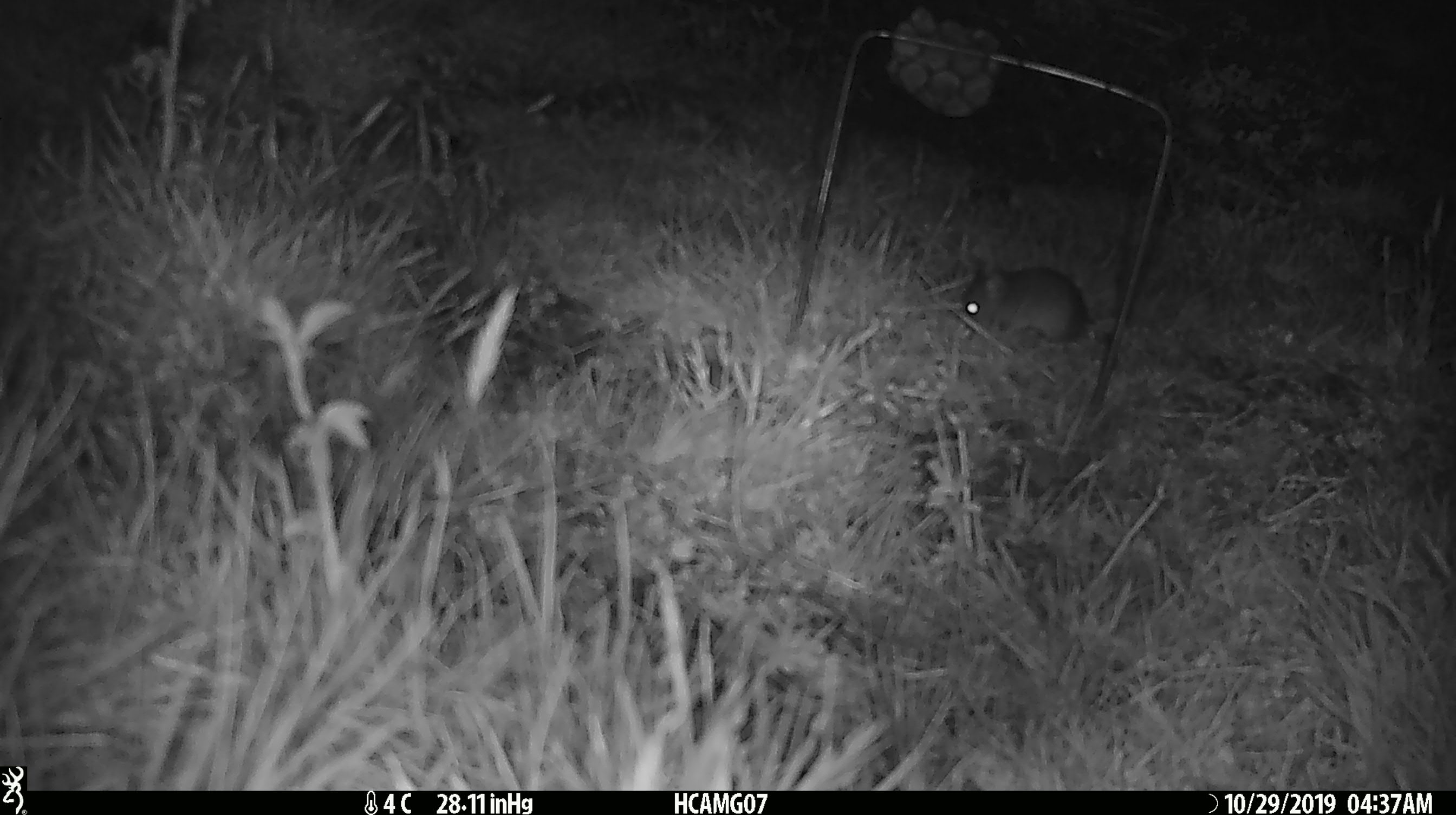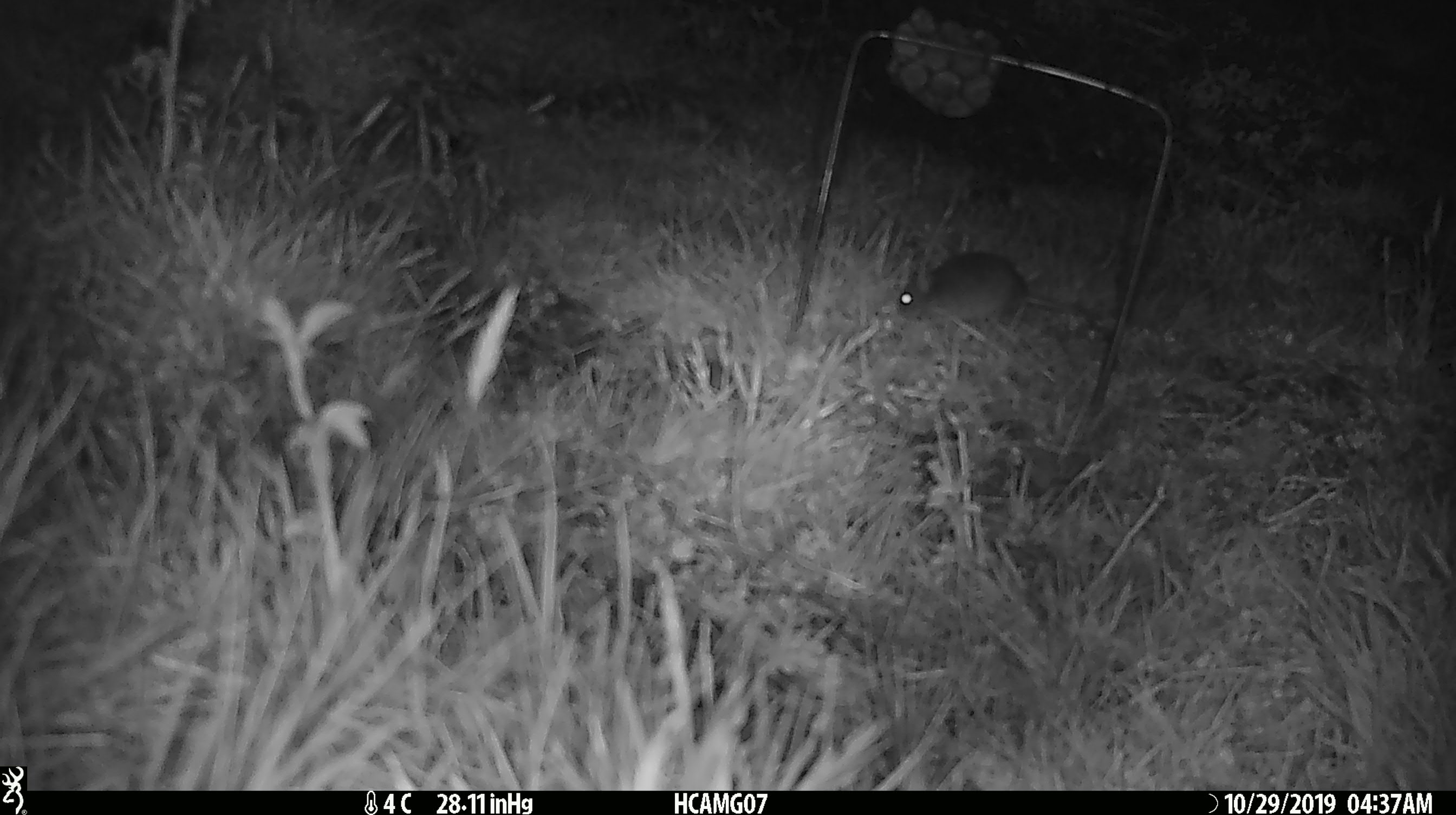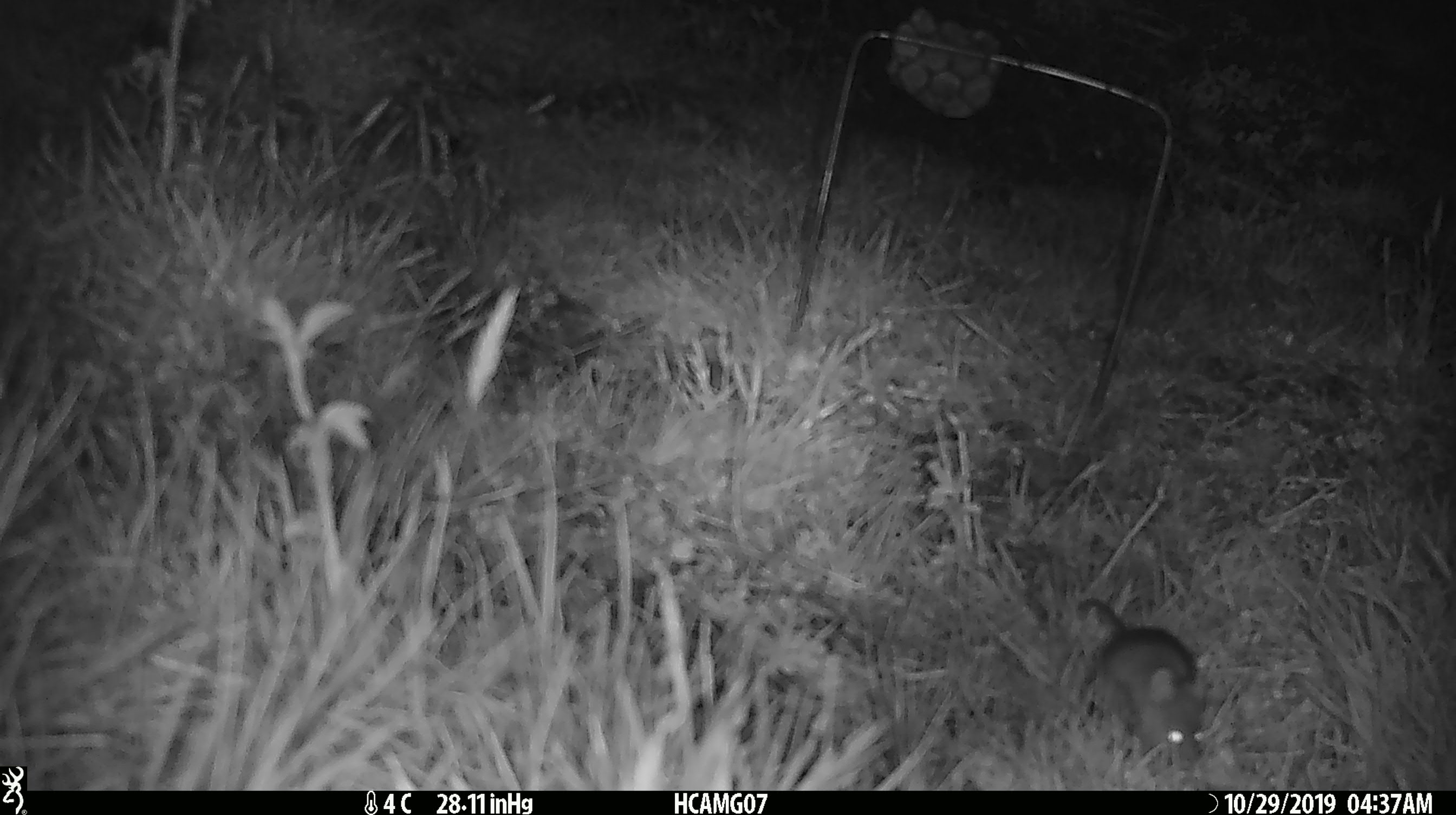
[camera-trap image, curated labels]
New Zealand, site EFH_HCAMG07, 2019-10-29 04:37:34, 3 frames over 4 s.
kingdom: Animalia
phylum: Chordata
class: Mammalia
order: Rodentia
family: Muridae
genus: Mus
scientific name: Mus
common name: mouse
Mouse (Mus).